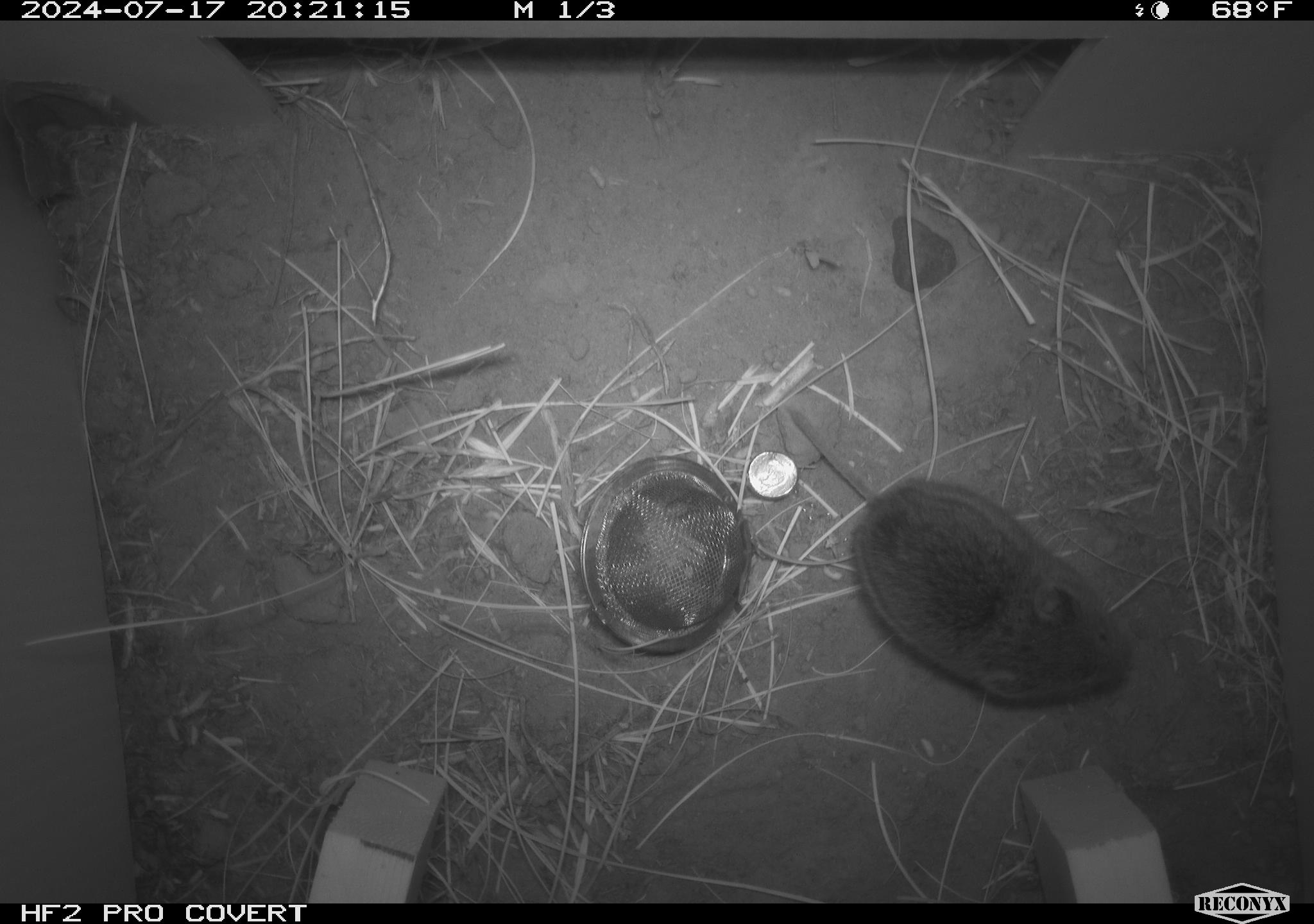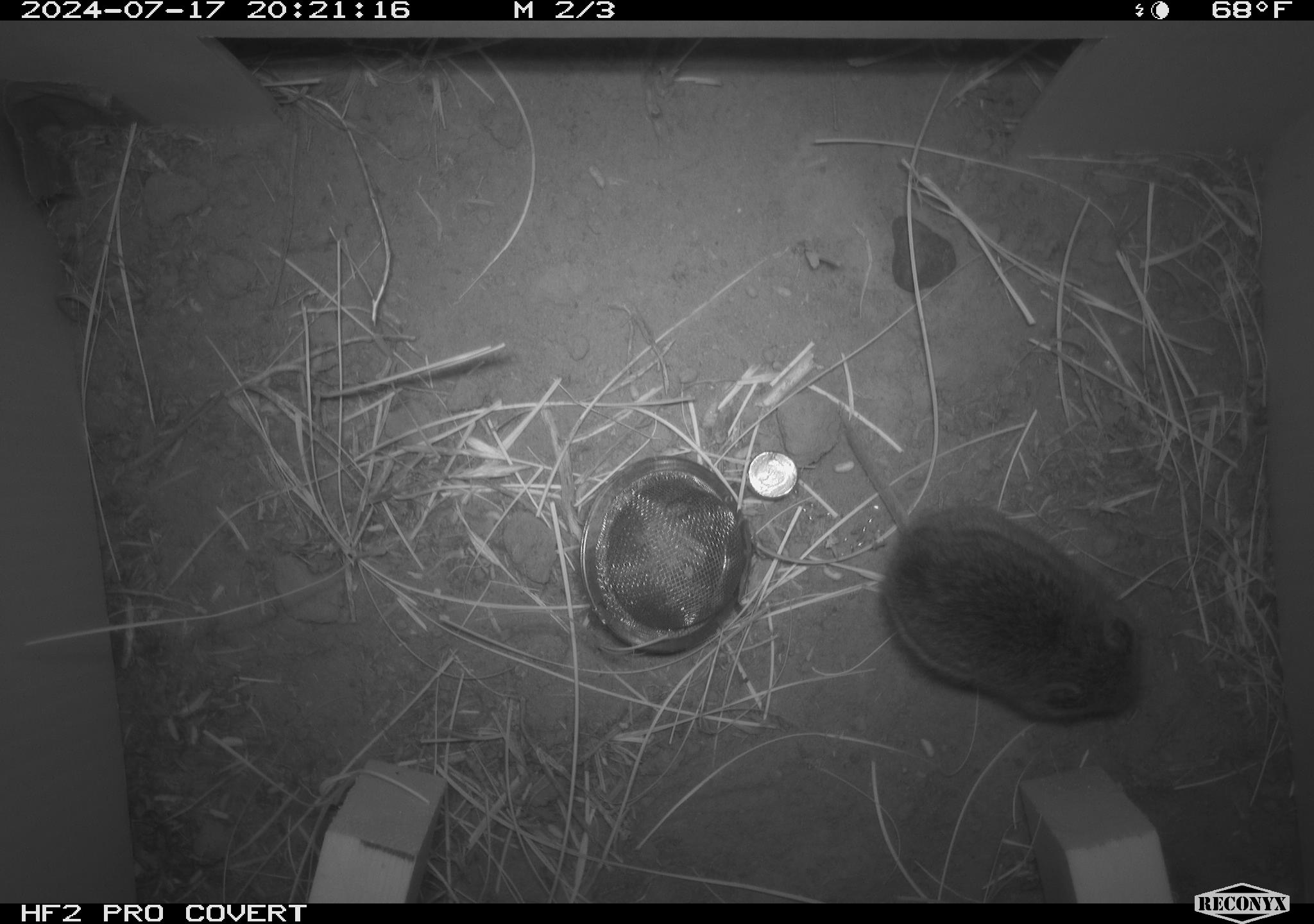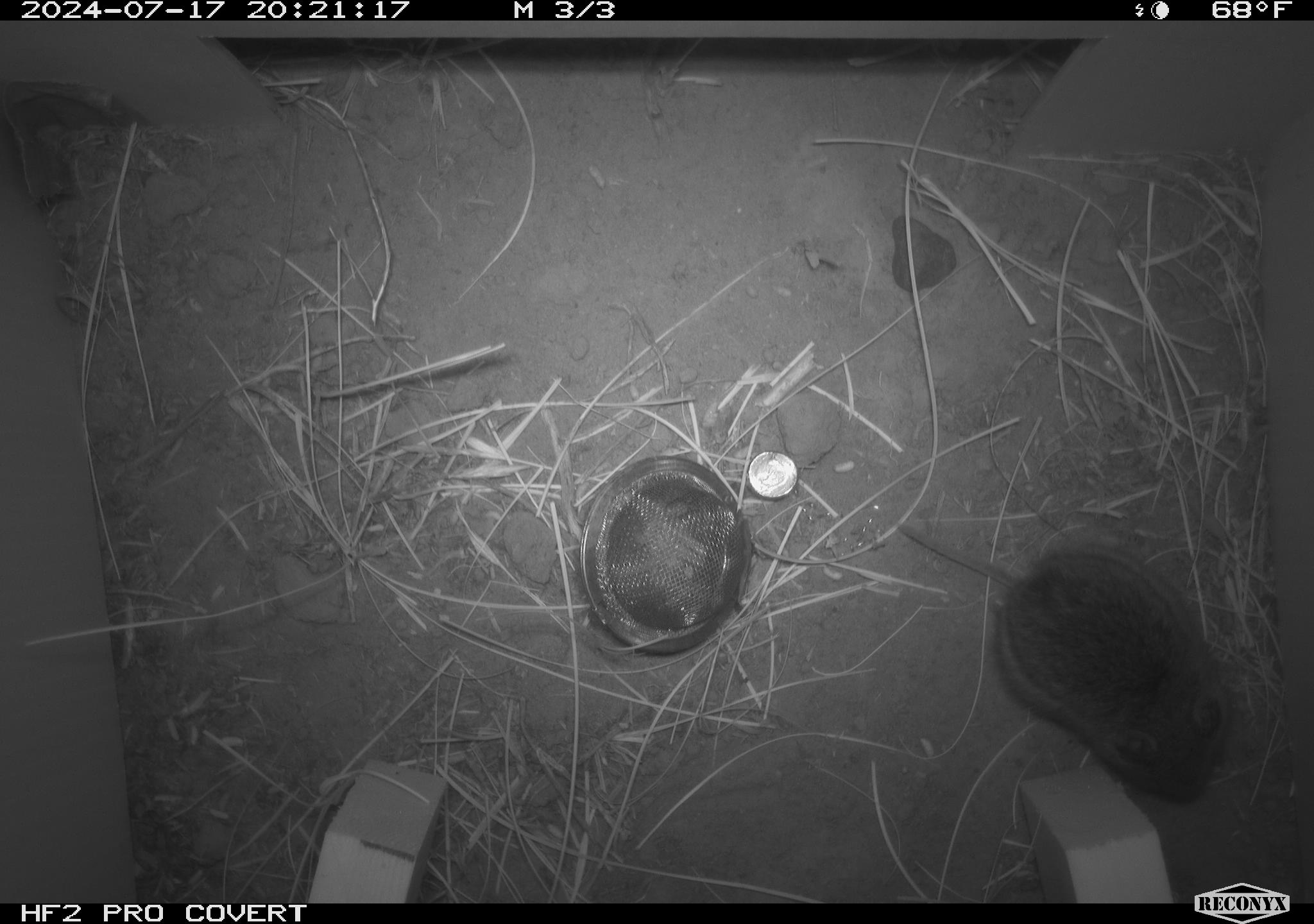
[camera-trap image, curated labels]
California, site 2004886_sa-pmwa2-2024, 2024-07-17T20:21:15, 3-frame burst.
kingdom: Animalia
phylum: Chordata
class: Mammalia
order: Rodentia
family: Cricetidae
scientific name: Arvicolinae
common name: voles, lemmings, and muskrats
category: arvicolinae subfamily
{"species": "arvicolinae subfamily (voles, lemmings, and muskrats) (Arvicolinae)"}